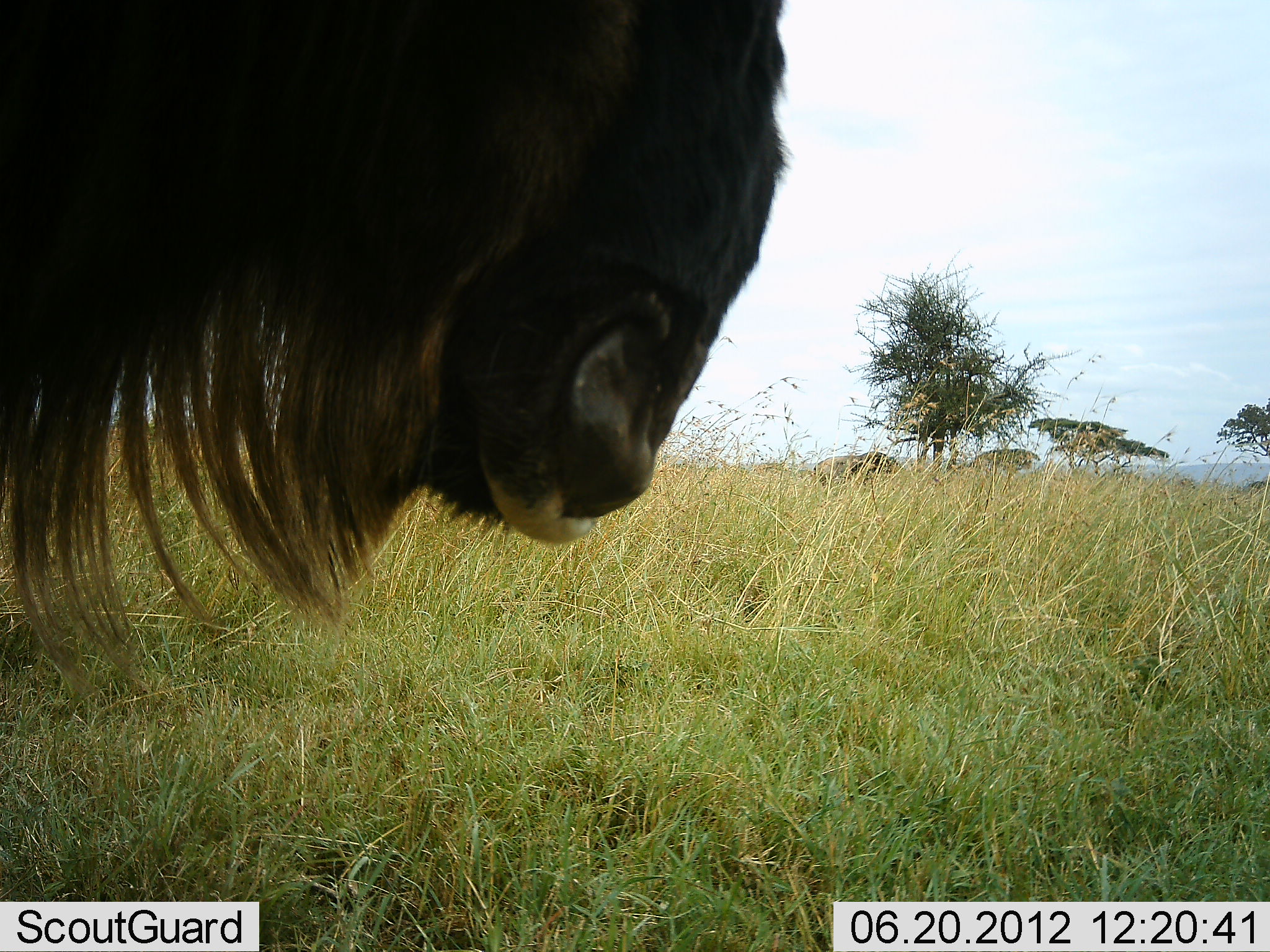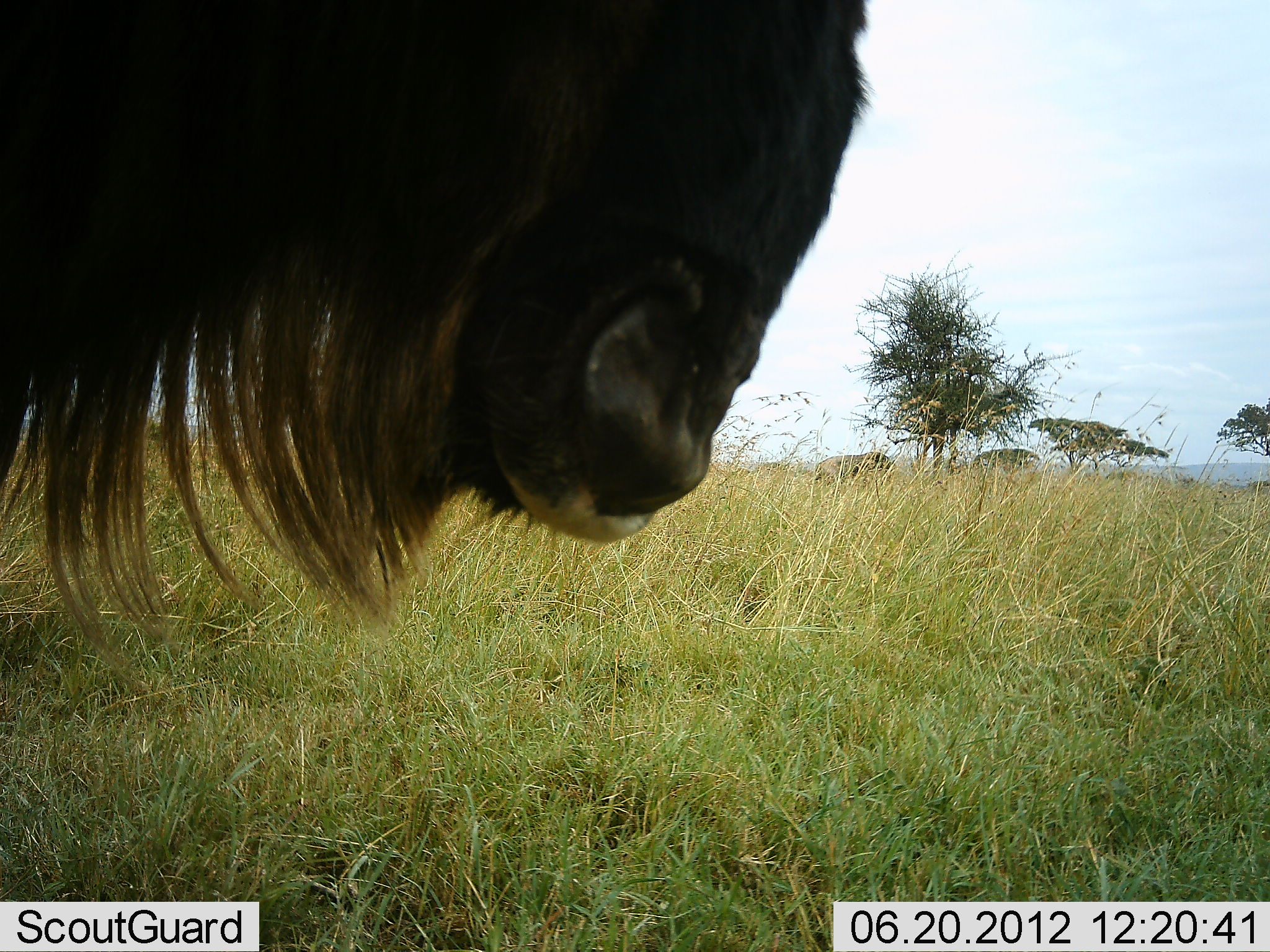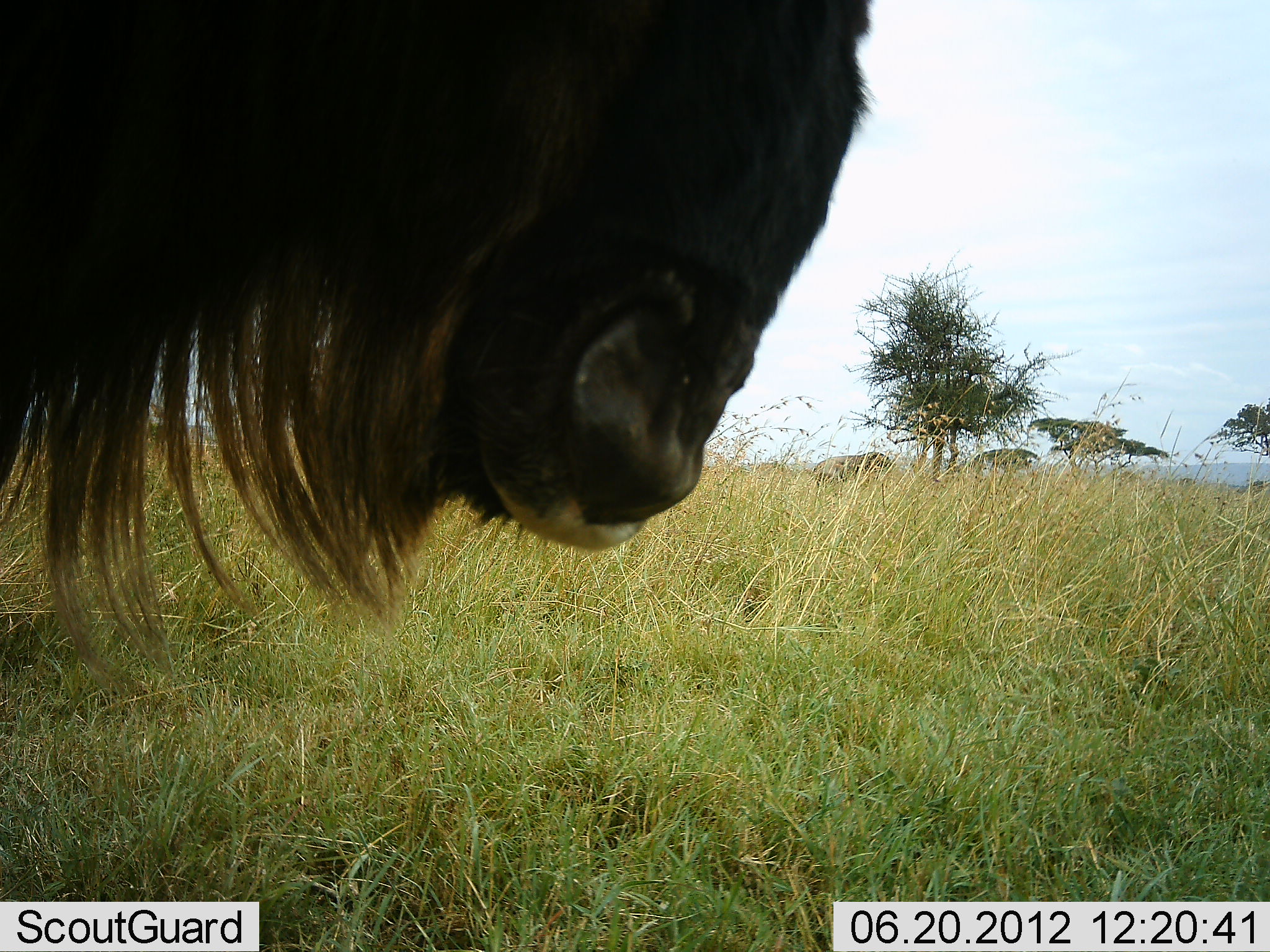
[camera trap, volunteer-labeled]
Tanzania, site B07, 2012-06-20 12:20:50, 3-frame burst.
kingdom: Animalia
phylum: Chordata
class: Mammalia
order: Artiodactyla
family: Bovidae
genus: Connochaetes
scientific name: Connochaetes taurinus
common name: blue wildebeest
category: wildebeest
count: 1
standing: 100%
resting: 0%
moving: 0%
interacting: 0%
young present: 0%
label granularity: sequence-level